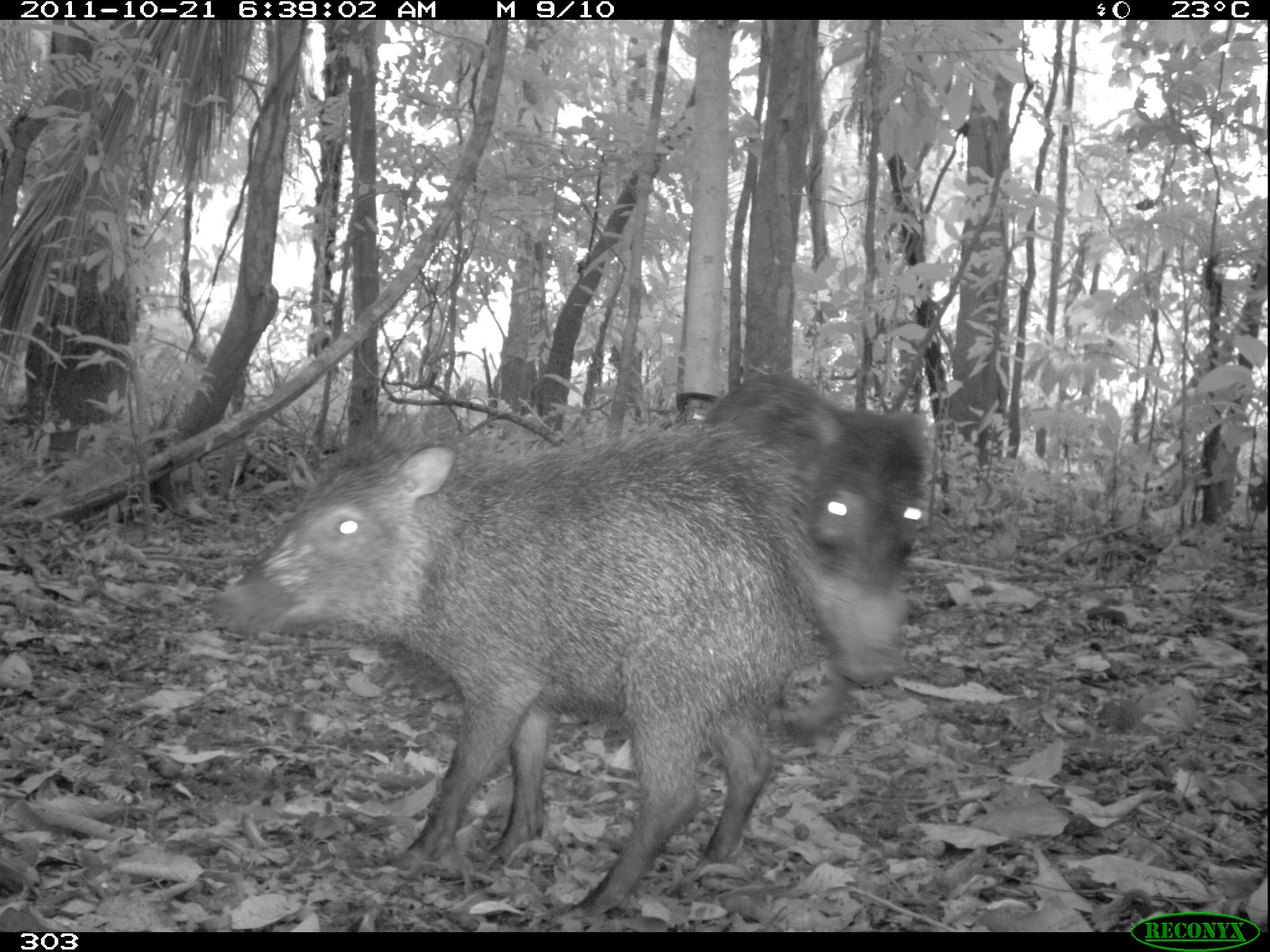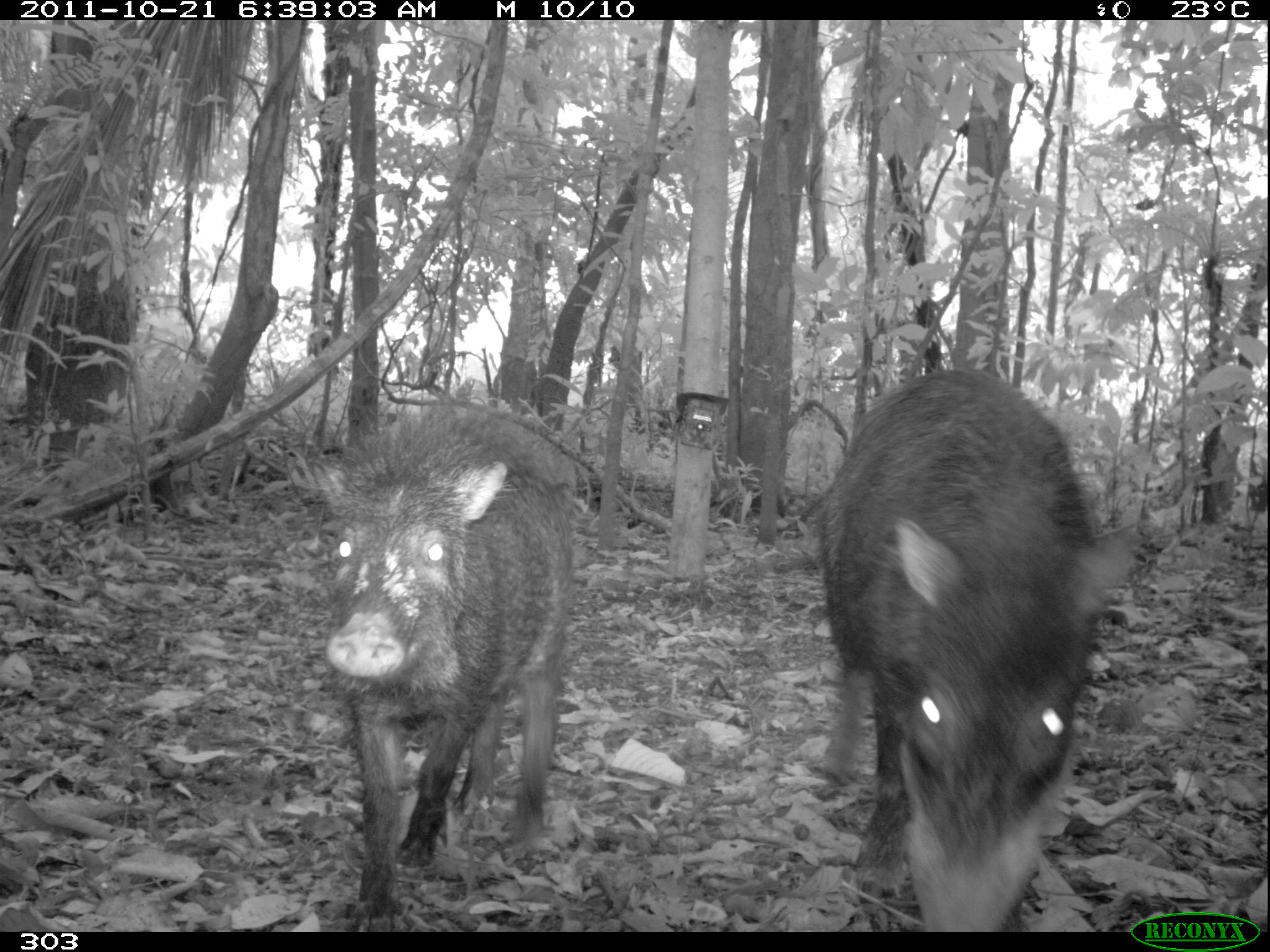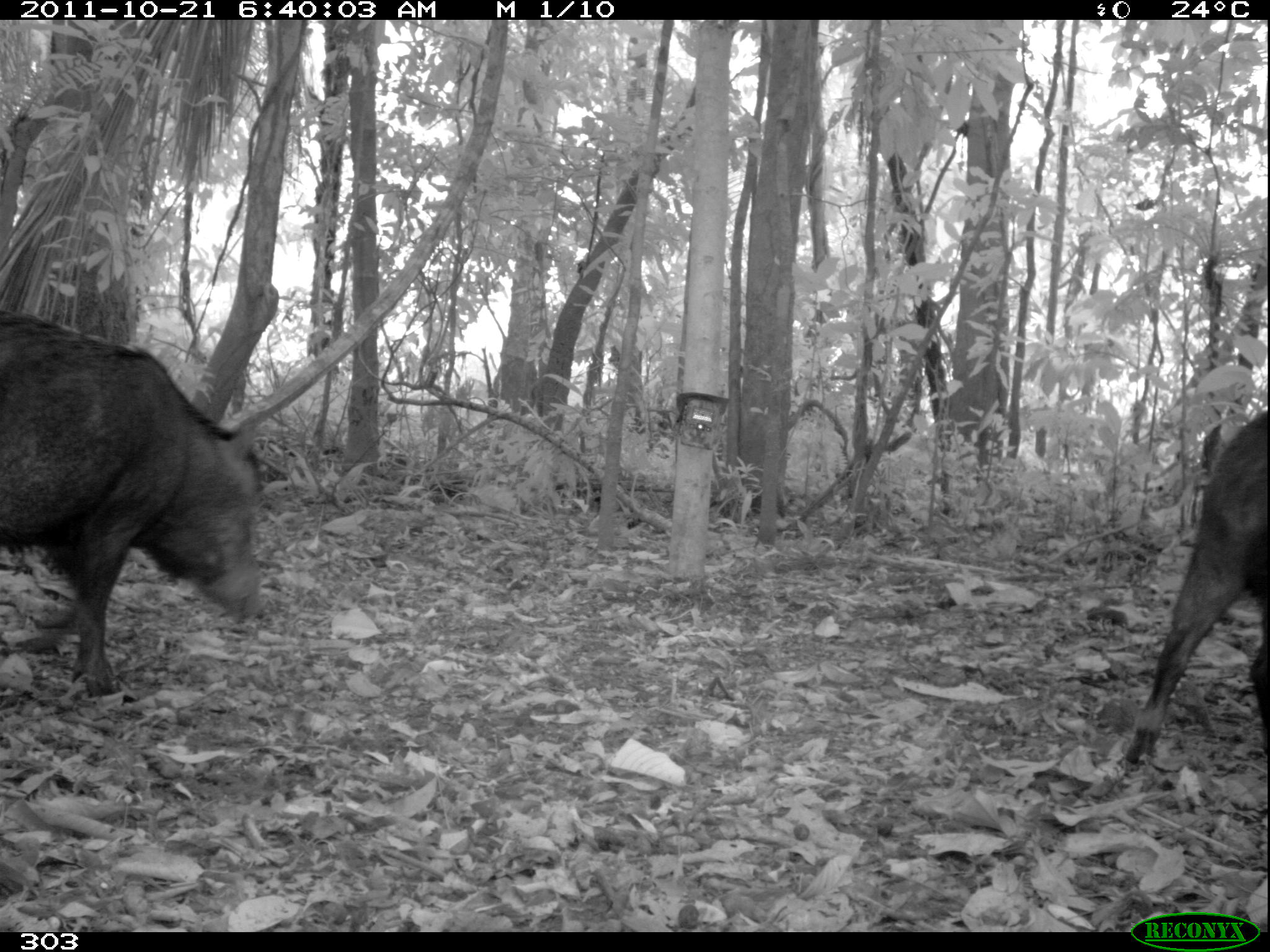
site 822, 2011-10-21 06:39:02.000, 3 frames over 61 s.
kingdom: Animalia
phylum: Chordata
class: Mammalia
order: Artiodactyla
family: Tayassuidae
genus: Tayassu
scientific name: Tayassu pecari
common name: white-lipped peccary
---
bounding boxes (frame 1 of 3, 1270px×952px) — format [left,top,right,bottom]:
tayassu pecari: [205,414,838,925]; [691,371,929,764]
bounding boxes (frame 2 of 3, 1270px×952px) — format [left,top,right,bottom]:
tayassu pecari: [812,367,1140,932]; [294,402,579,932]